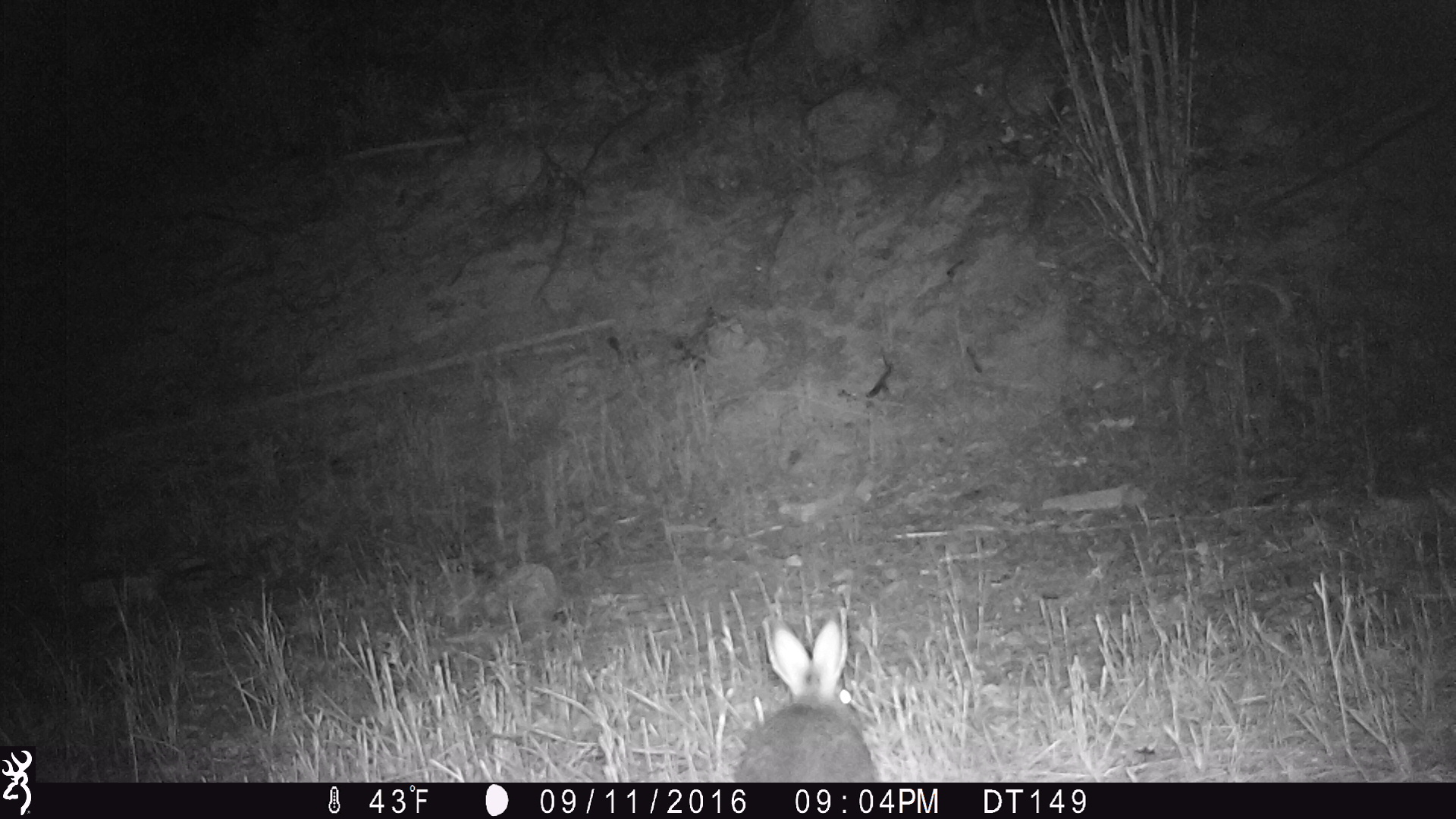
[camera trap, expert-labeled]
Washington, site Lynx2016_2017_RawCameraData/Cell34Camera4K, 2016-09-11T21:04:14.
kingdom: Animalia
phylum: Chordata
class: Mammalia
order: Lagomorpha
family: Leporidae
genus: Lepus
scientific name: Lepus americanus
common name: snowshoe hare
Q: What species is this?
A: Lepus americanus (snowshoe hare).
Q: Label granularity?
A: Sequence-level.